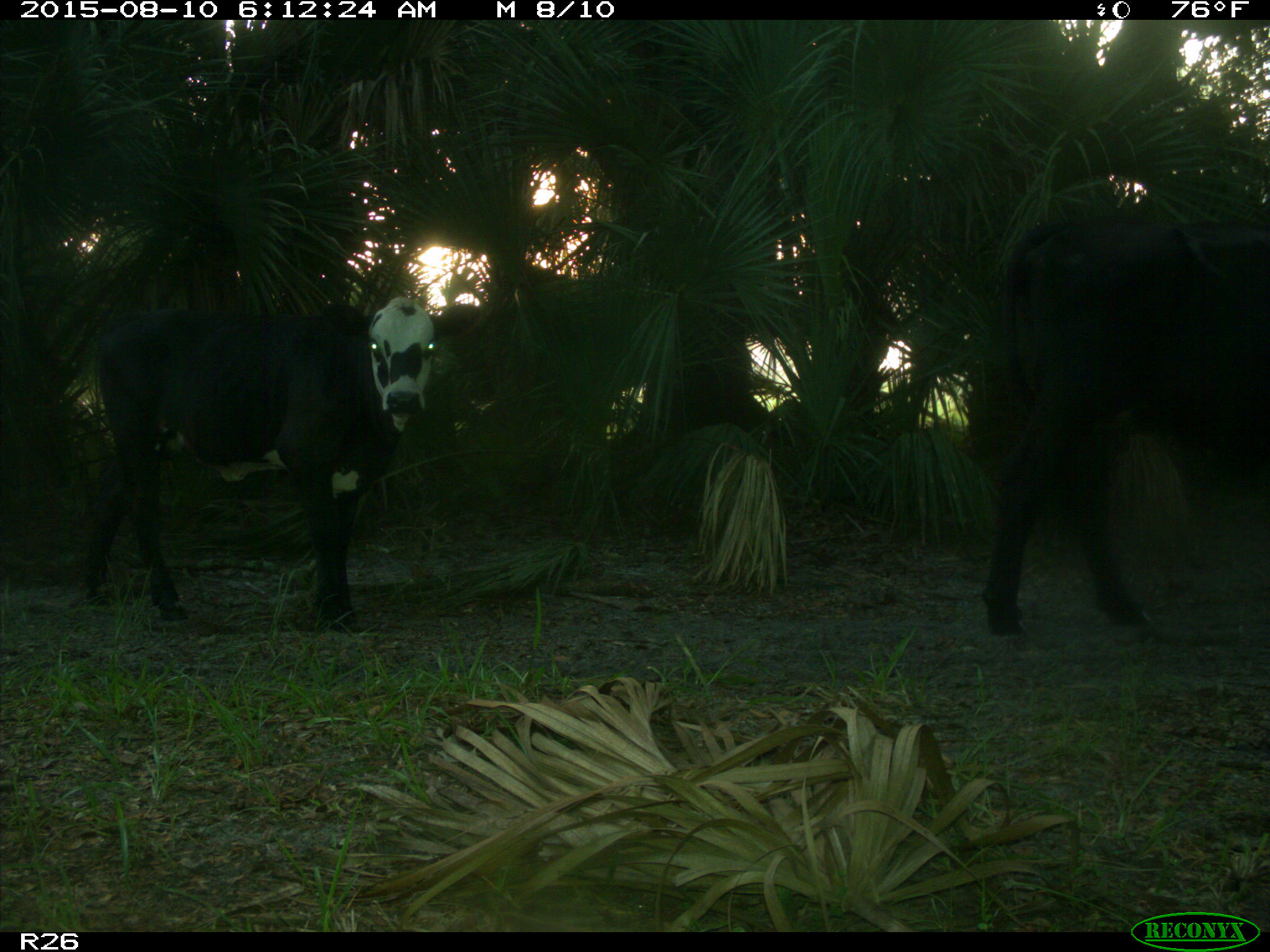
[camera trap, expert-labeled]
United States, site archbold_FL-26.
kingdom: Animalia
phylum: Chordata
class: Mammalia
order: Artiodactyla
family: Bovidae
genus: Bos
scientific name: Bos taurus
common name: domestic cow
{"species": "Bos taurus (domestic cow)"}